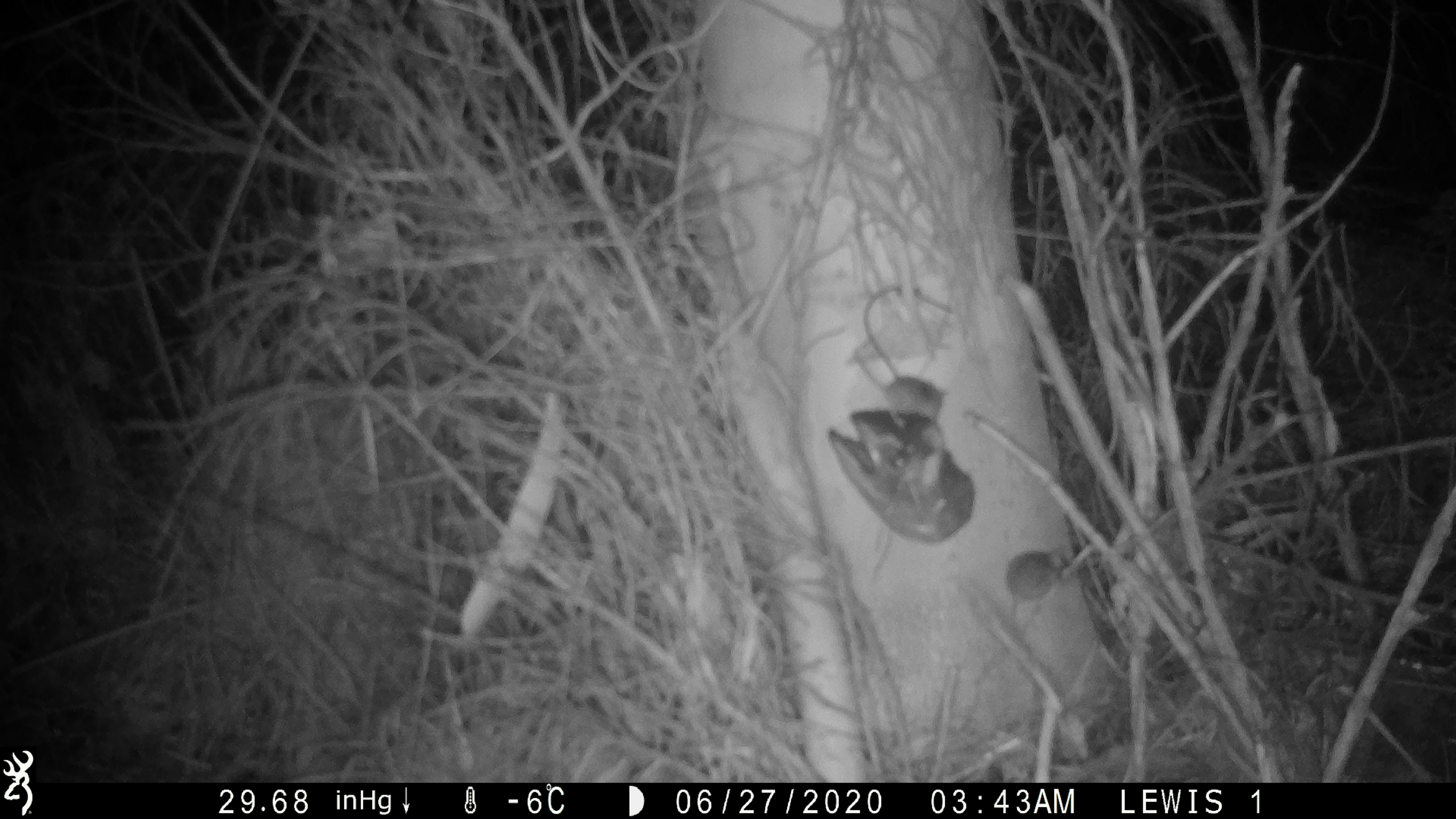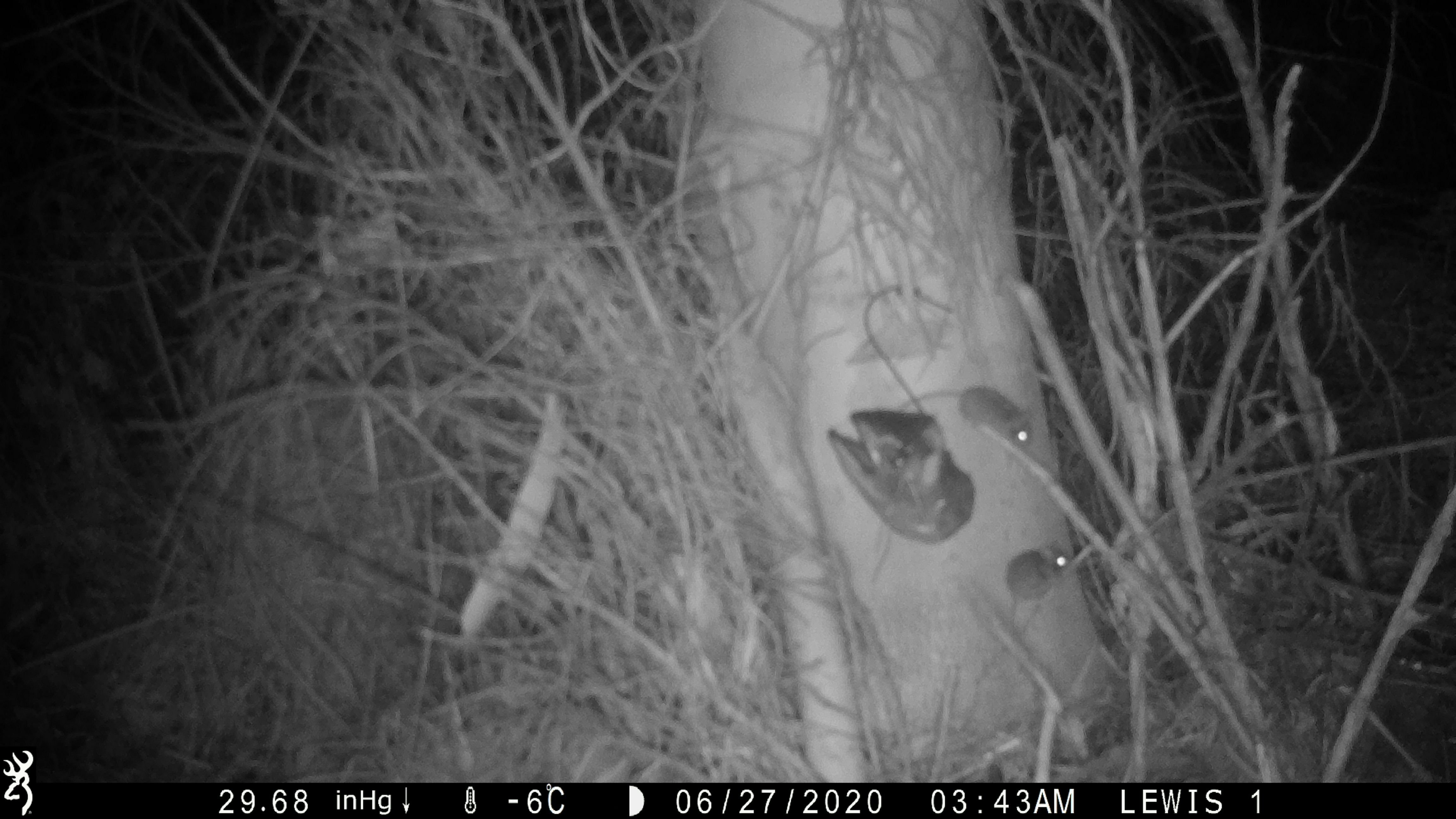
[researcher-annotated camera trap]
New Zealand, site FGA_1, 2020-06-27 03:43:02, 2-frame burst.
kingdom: Animalia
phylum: Chordata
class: Mammalia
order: Rodentia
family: Muridae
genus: Mus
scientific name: Mus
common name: mouse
Mouse (Mus).